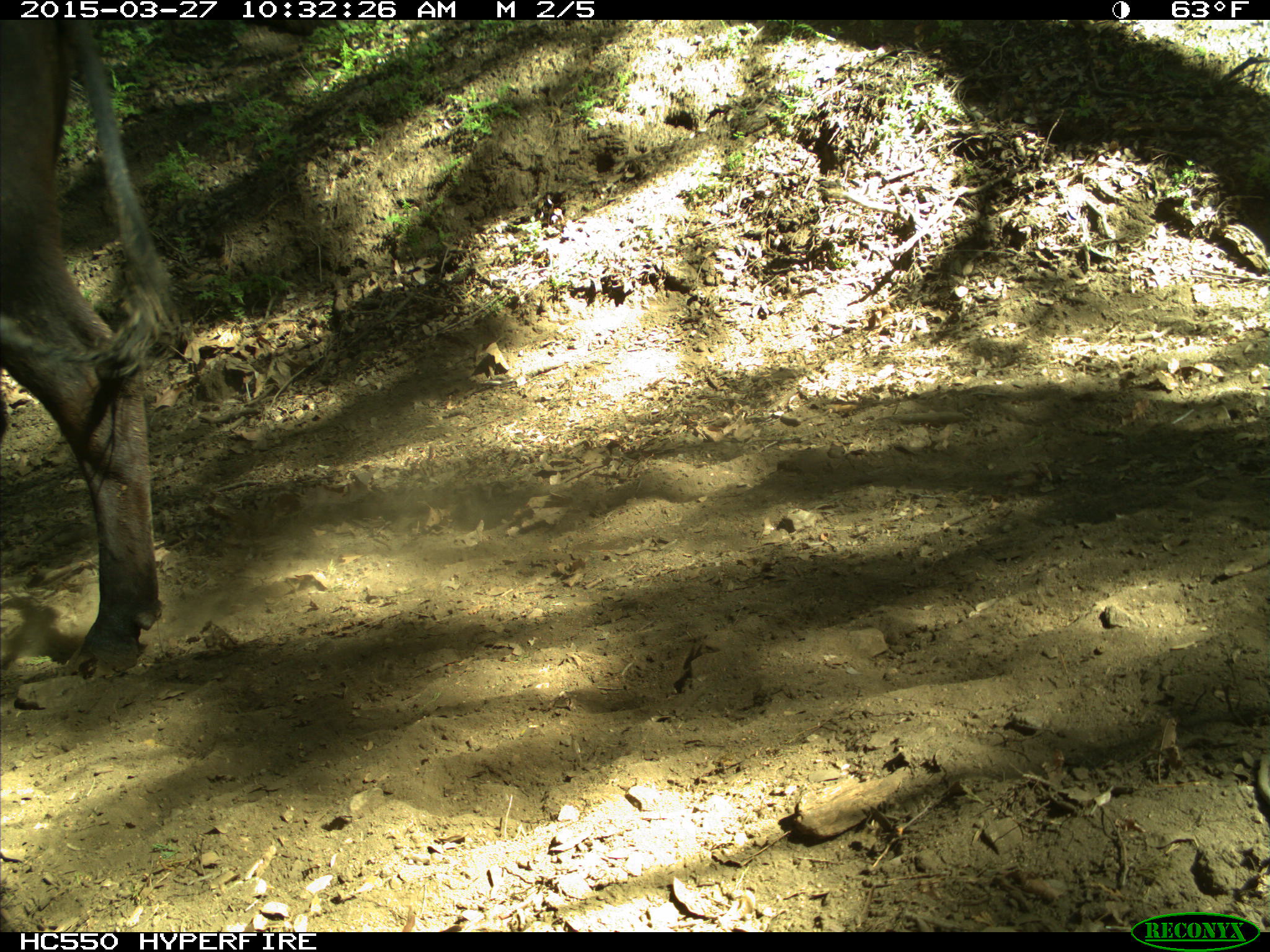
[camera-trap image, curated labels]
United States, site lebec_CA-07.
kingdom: Animalia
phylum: Chordata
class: Mammalia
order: Artiodactyla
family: Bovidae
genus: Bos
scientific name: Bos taurus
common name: domestic cow